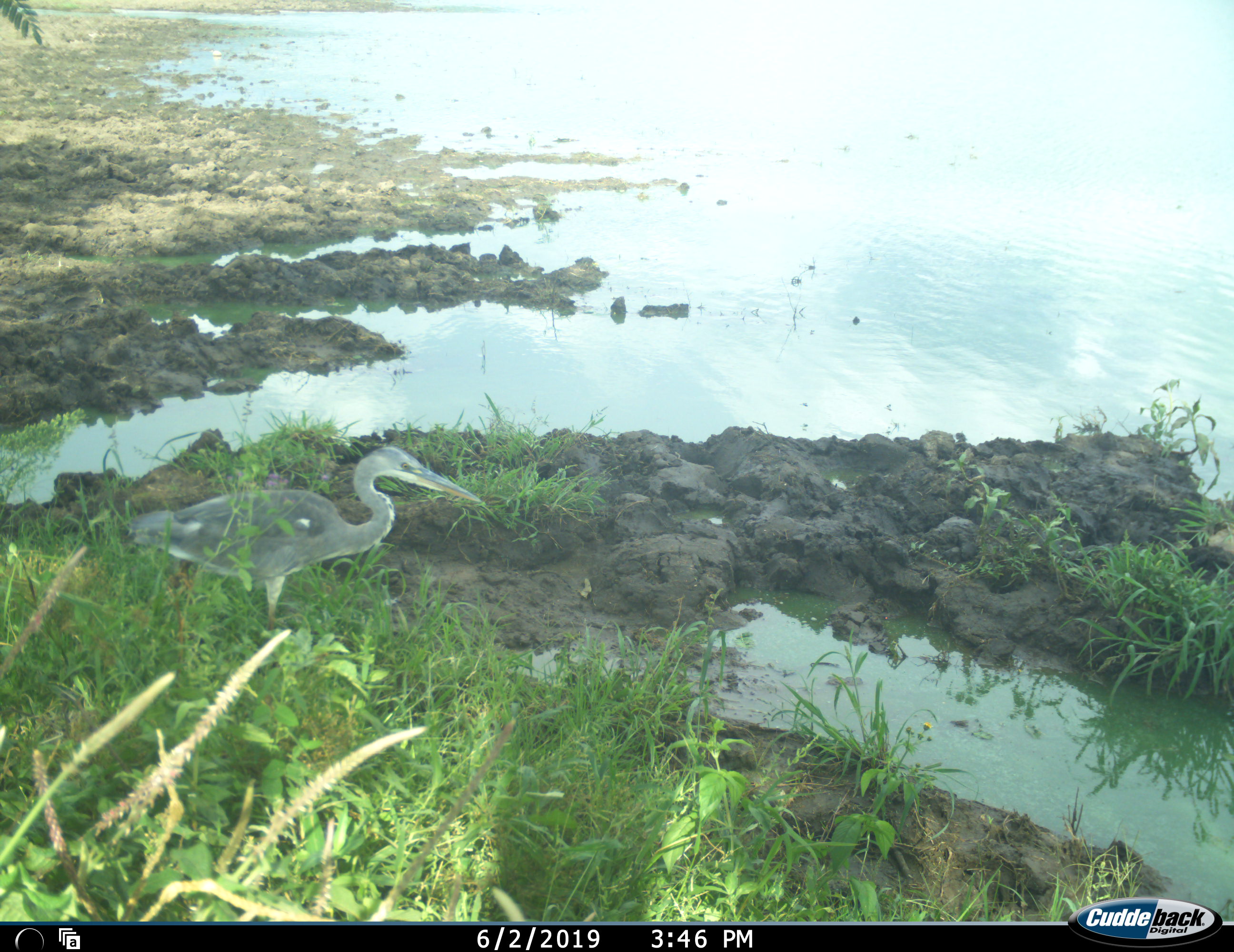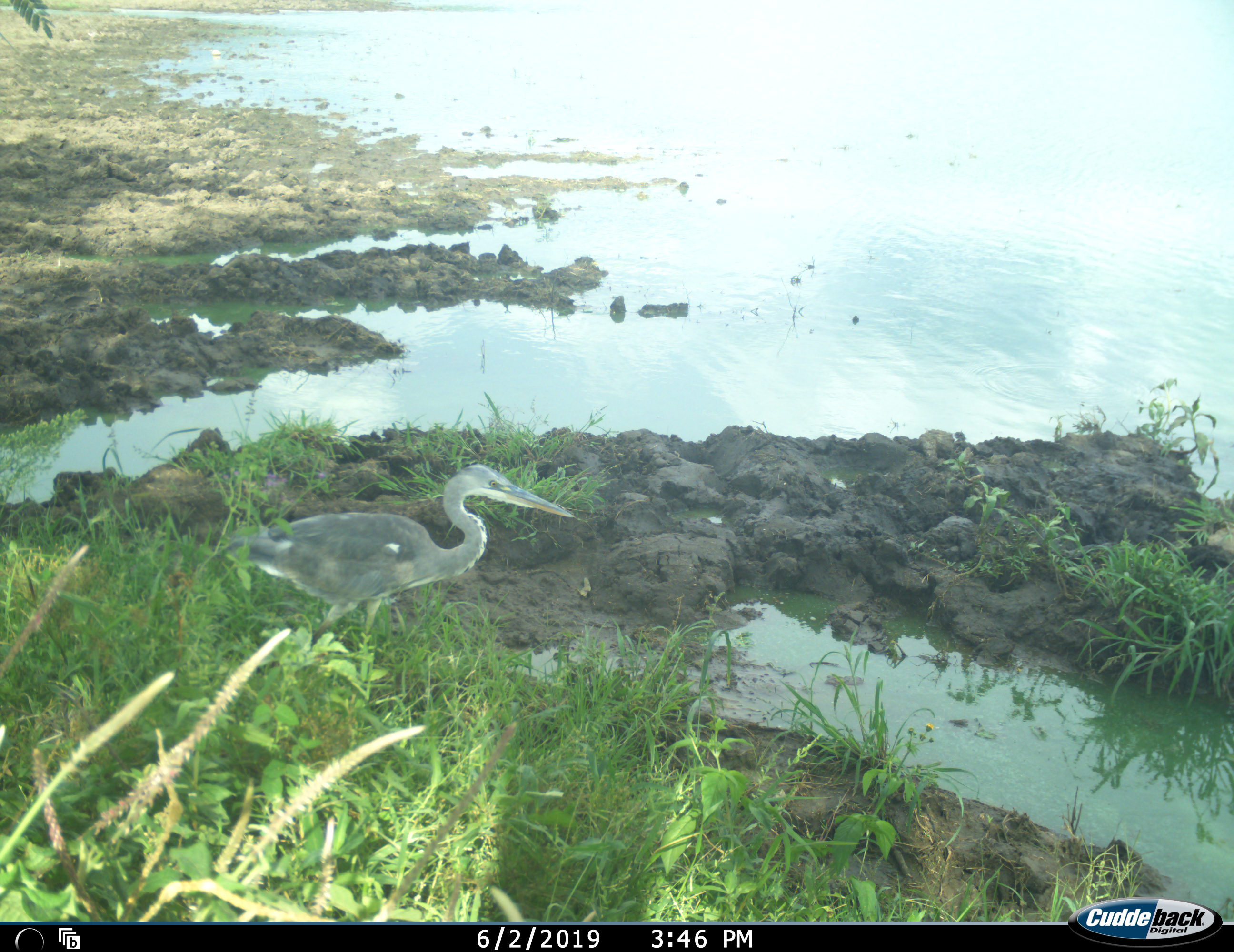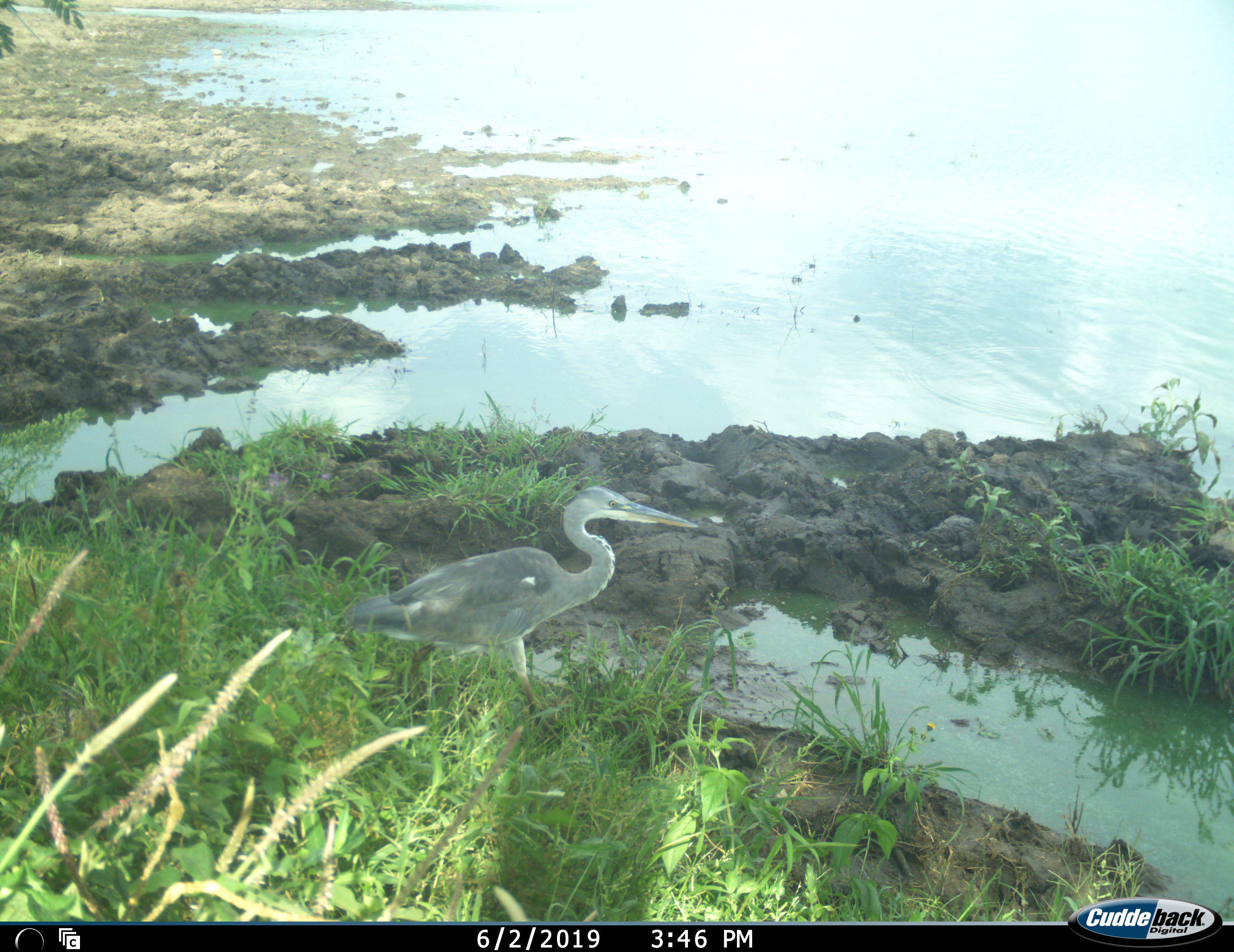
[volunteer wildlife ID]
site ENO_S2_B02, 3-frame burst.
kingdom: Animalia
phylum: Chordata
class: Aves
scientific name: Aves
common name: bird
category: birdother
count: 1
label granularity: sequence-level